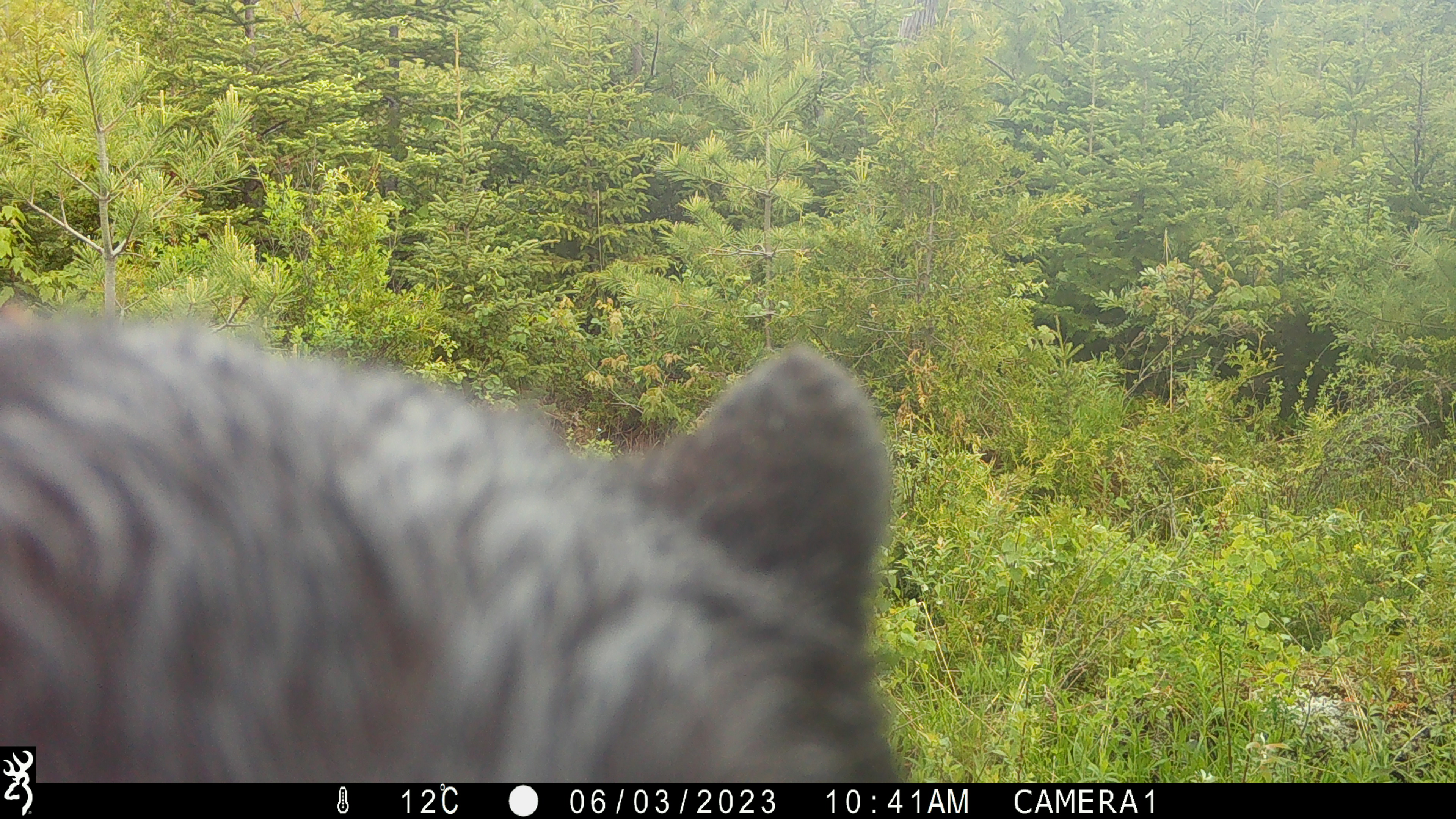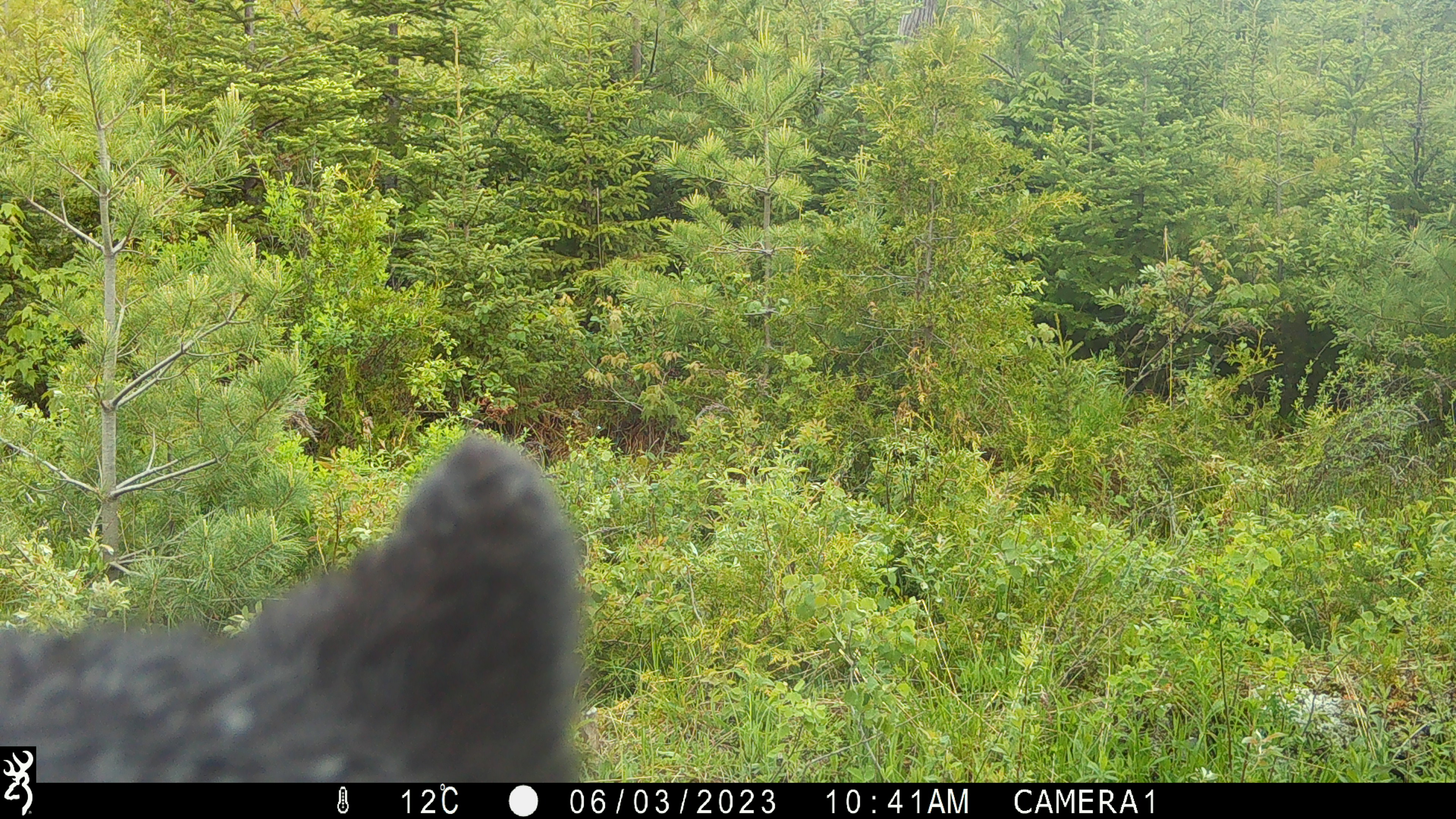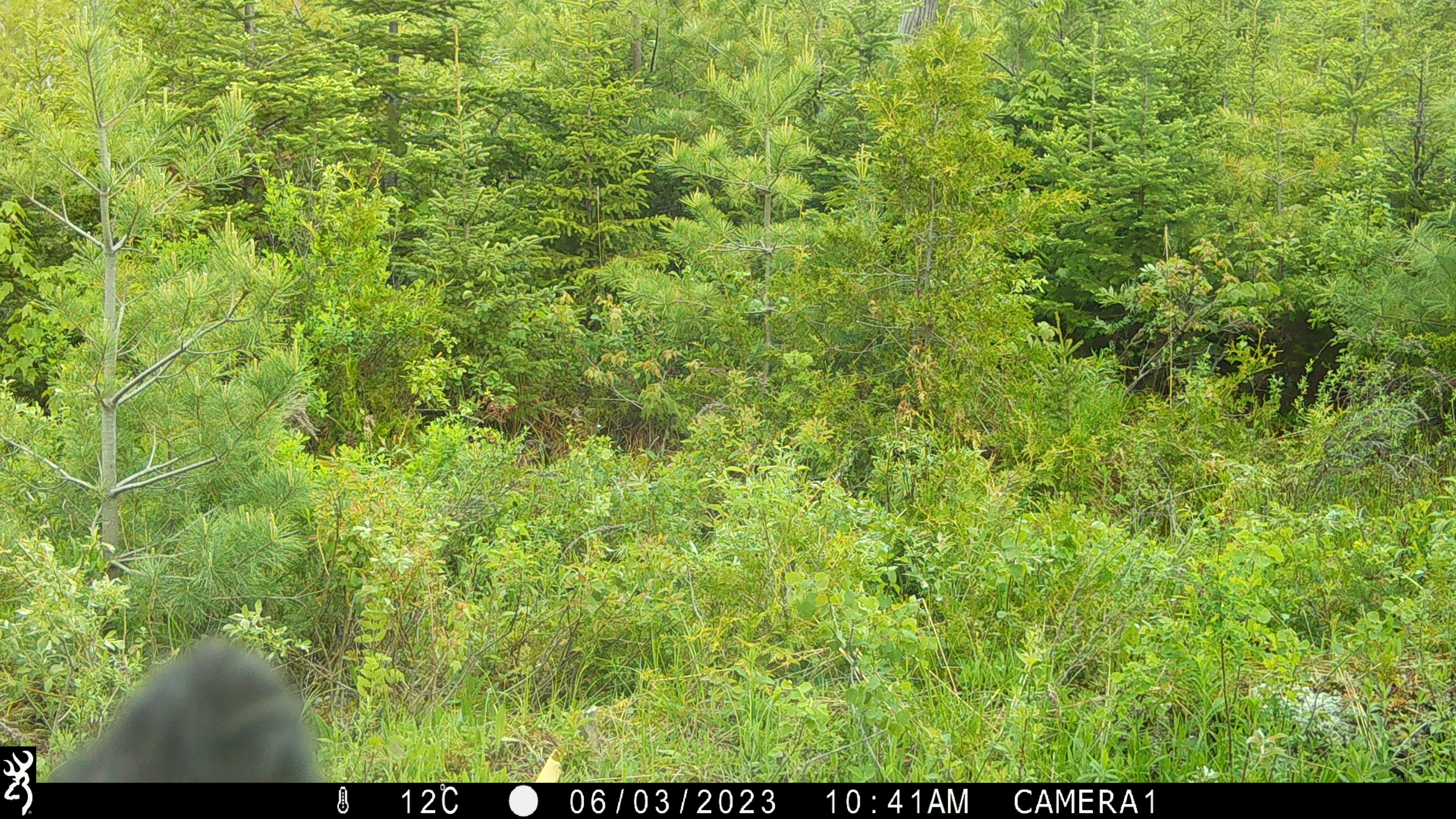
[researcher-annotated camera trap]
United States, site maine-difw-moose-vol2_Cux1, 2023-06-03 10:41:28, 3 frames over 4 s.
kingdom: Animalia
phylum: Chordata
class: Mammalia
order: Carnivora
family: Ursidae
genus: Ursus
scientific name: Ursus americanus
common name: black bear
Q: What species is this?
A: Black bear (Ursus americanus).